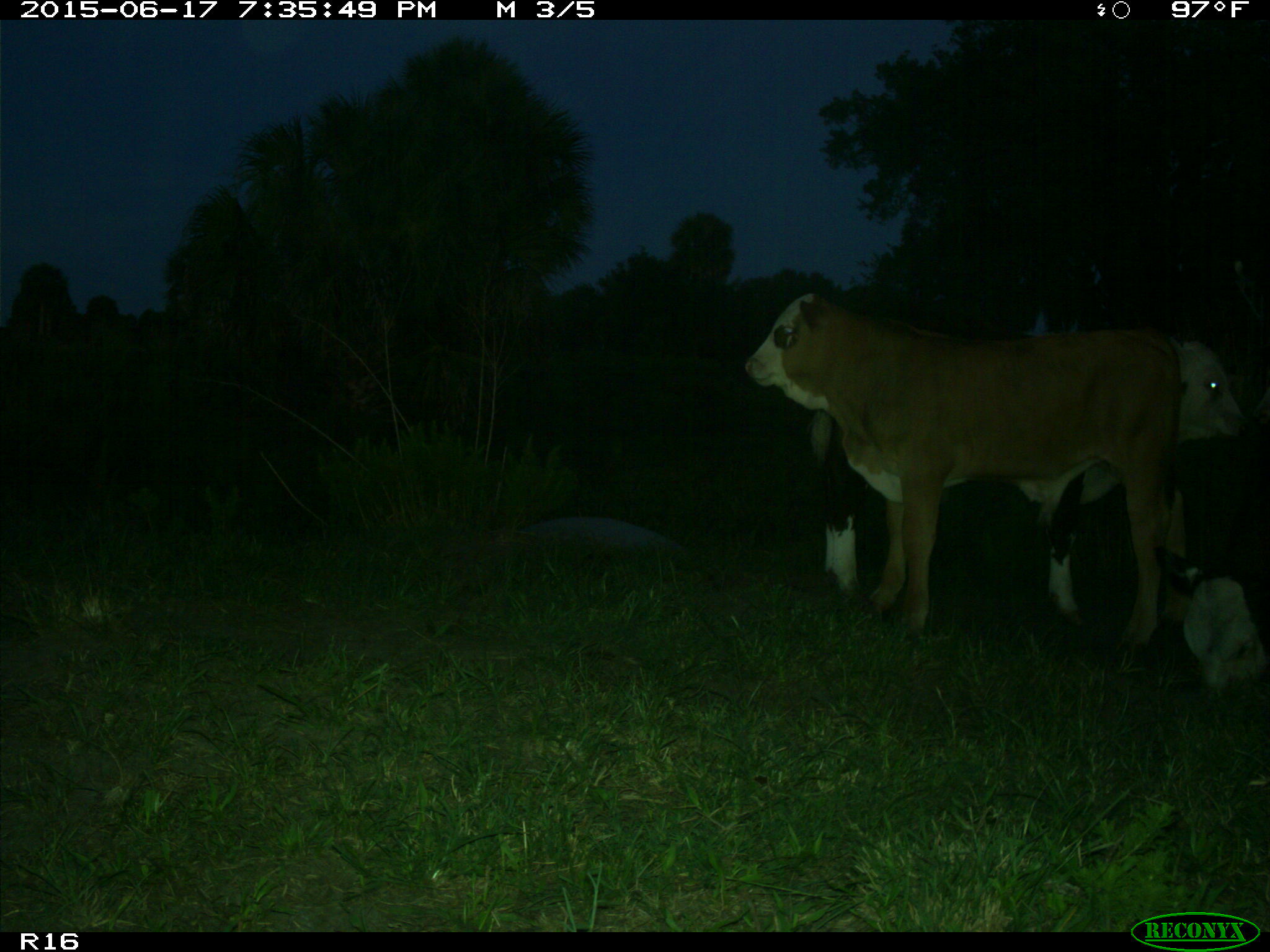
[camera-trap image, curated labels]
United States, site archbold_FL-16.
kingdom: Animalia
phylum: Chordata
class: Mammalia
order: Artiodactyla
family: Bovidae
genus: Bos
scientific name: Bos taurus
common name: domestic cow